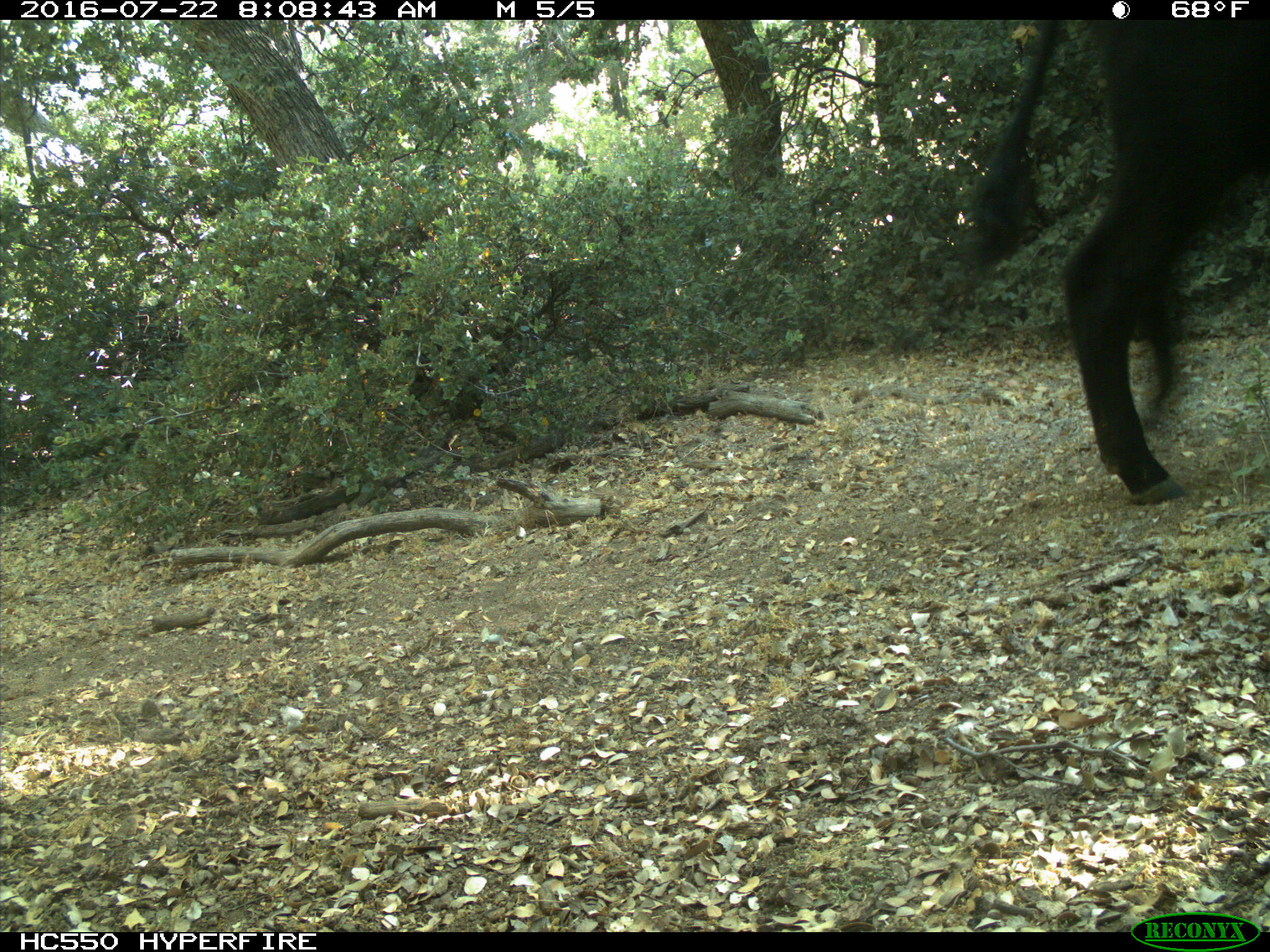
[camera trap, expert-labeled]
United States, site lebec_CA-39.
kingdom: Animalia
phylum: Chordata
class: Mammalia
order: Artiodactyla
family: Bovidae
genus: Bos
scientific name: Bos taurus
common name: domestic cow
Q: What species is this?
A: Bos taurus (domestic cow).